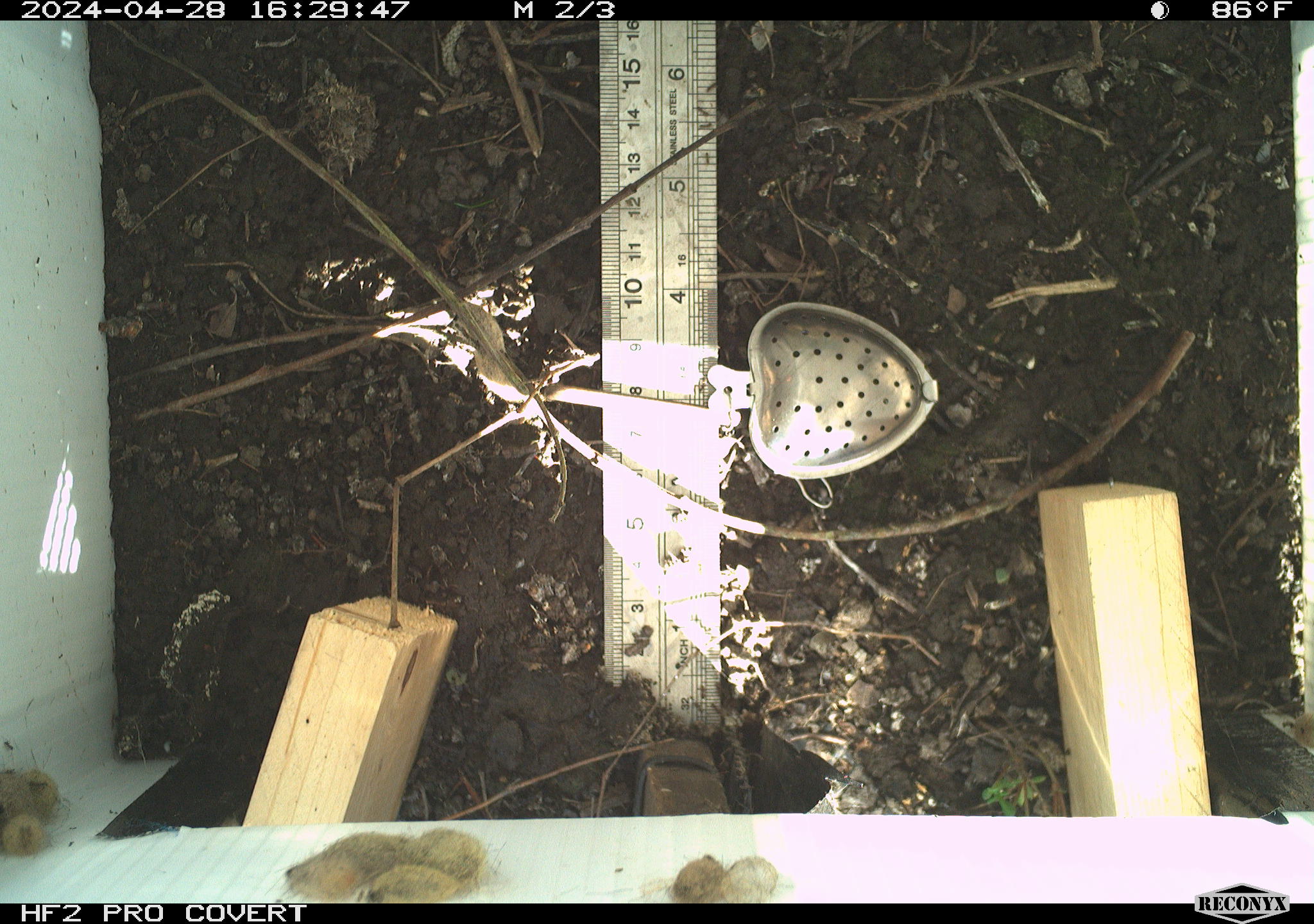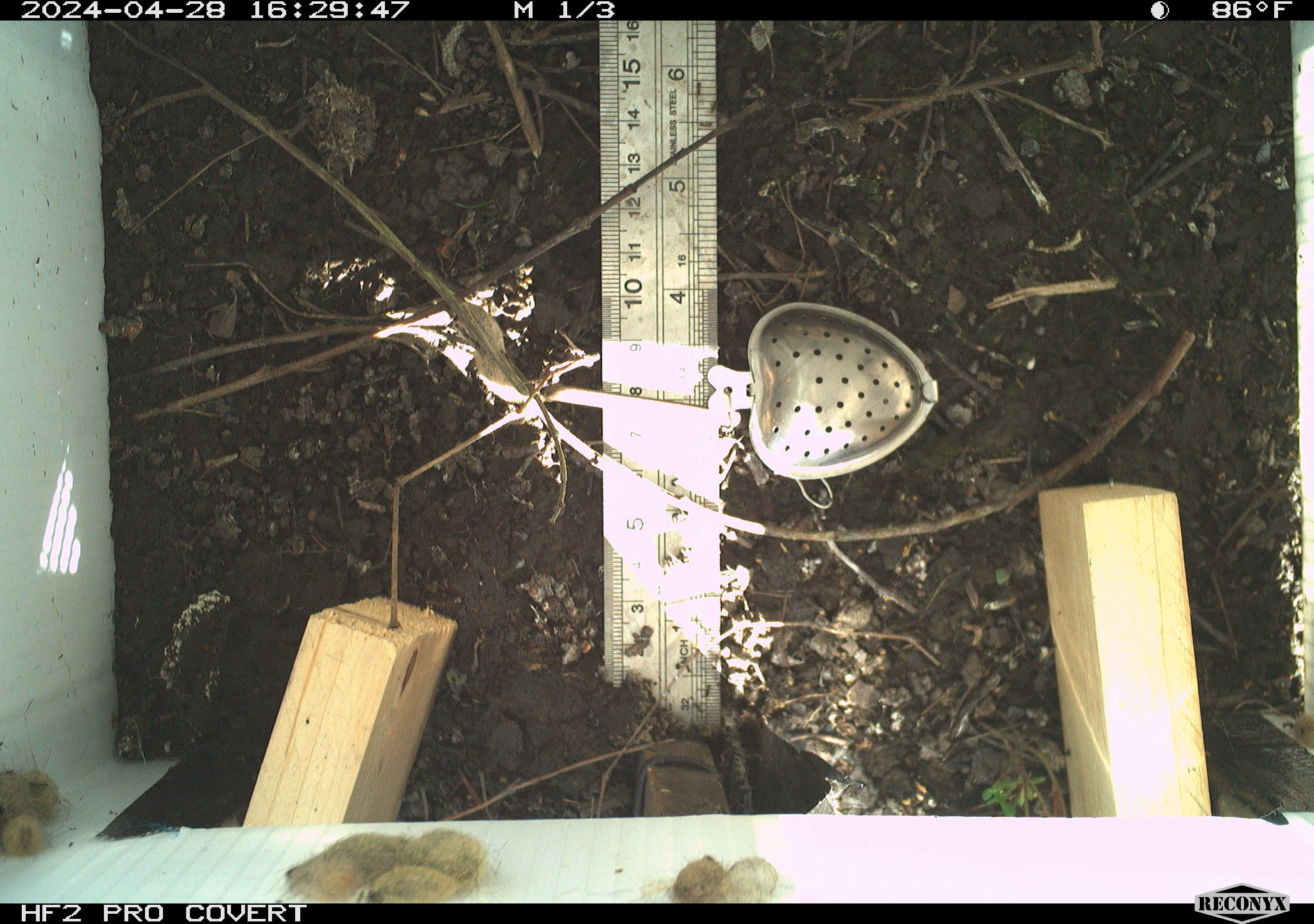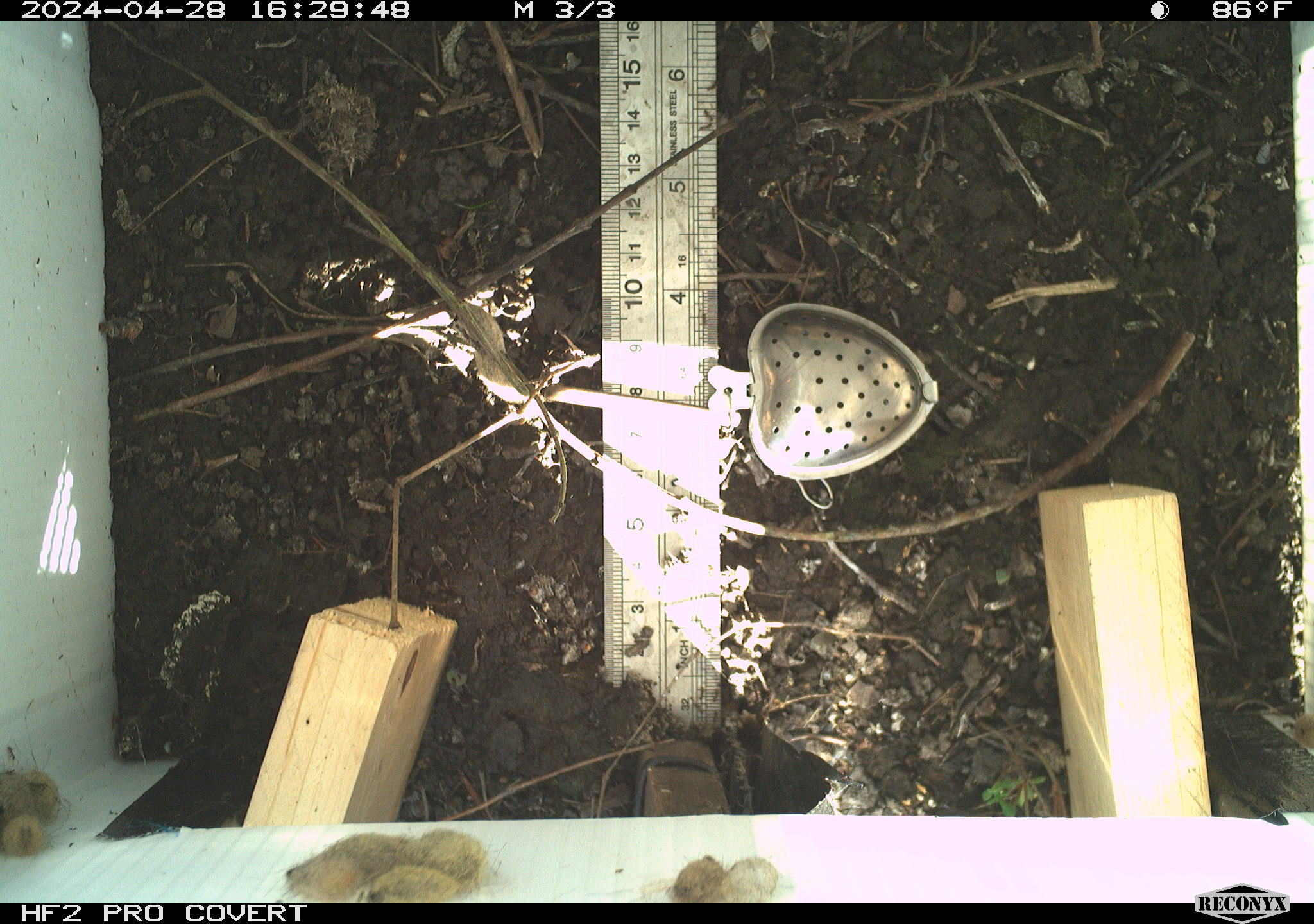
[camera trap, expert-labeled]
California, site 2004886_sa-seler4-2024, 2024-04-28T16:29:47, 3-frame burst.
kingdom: Animalia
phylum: Arthropoda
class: Insecta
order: Lepidoptera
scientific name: Lepidoptera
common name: butterflies and moths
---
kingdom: Animalia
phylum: Arthropoda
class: Insecta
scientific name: Insecta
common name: insect